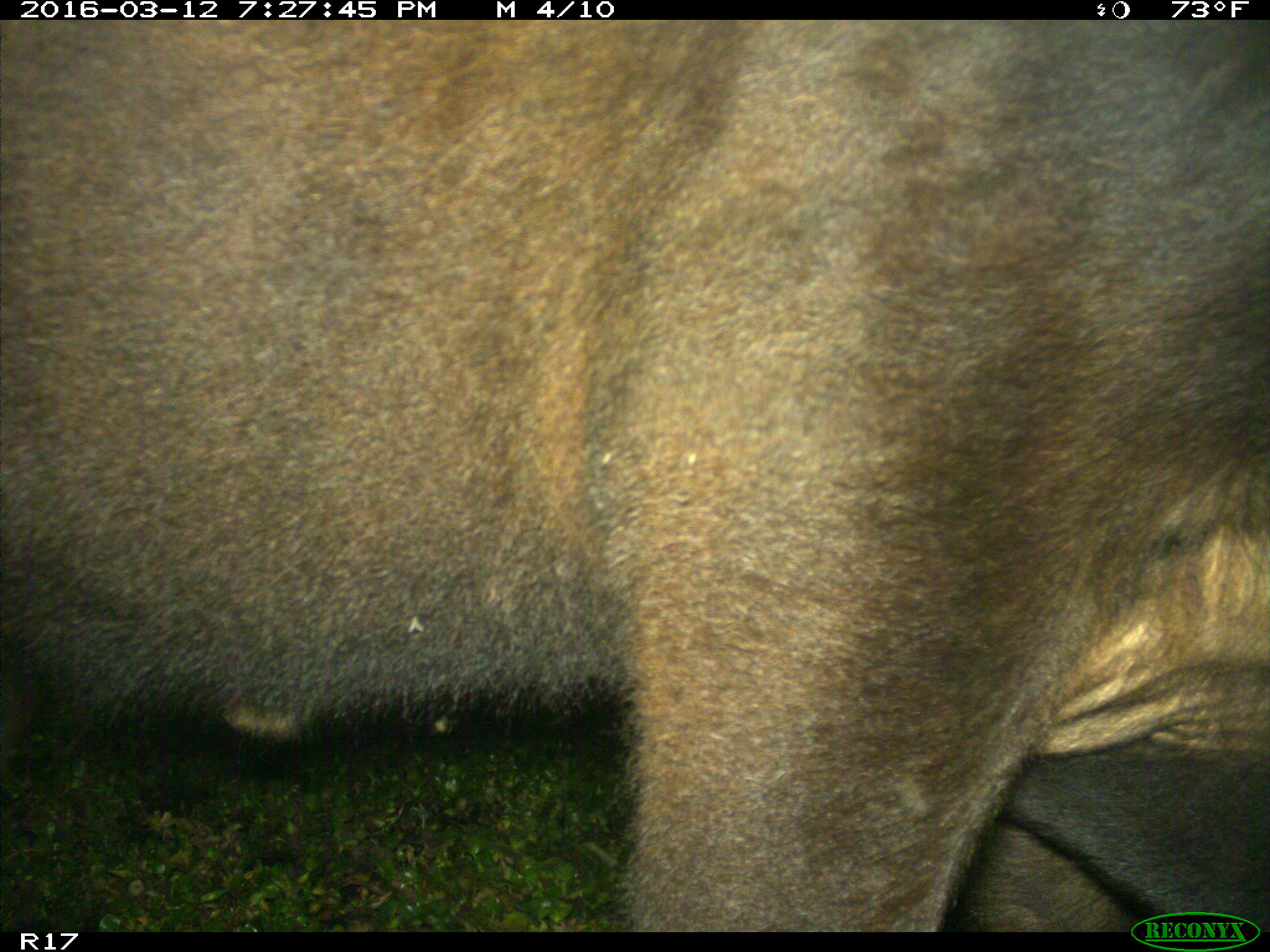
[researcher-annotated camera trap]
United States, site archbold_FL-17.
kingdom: Animalia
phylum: Chordata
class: Mammalia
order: Artiodactyla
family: Bovidae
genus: Bos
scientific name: Bos taurus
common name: domestic cow